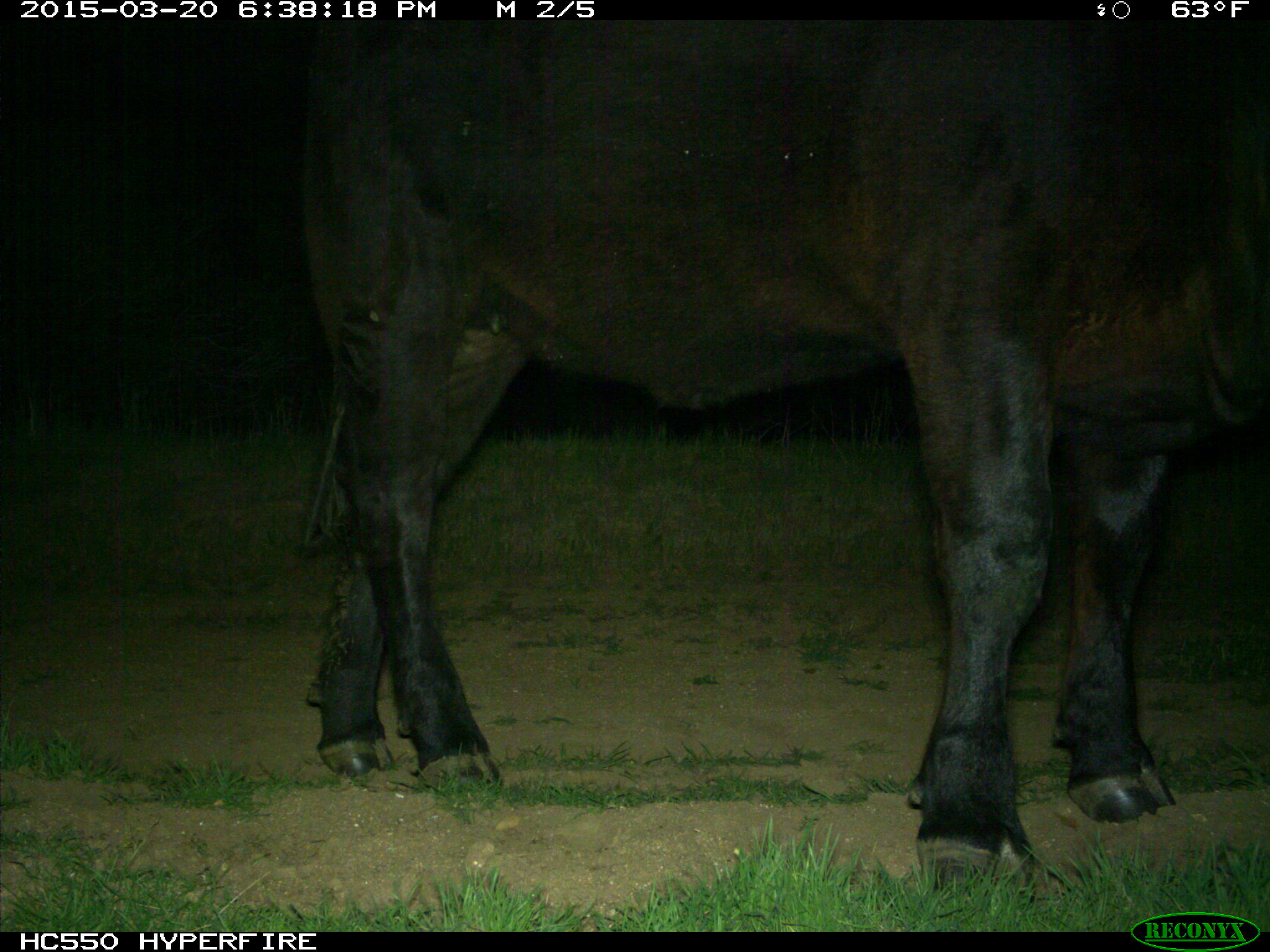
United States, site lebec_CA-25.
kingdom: Animalia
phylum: Chordata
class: Mammalia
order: Artiodactyla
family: Bovidae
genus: Bos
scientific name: Bos taurus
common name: domestic cow